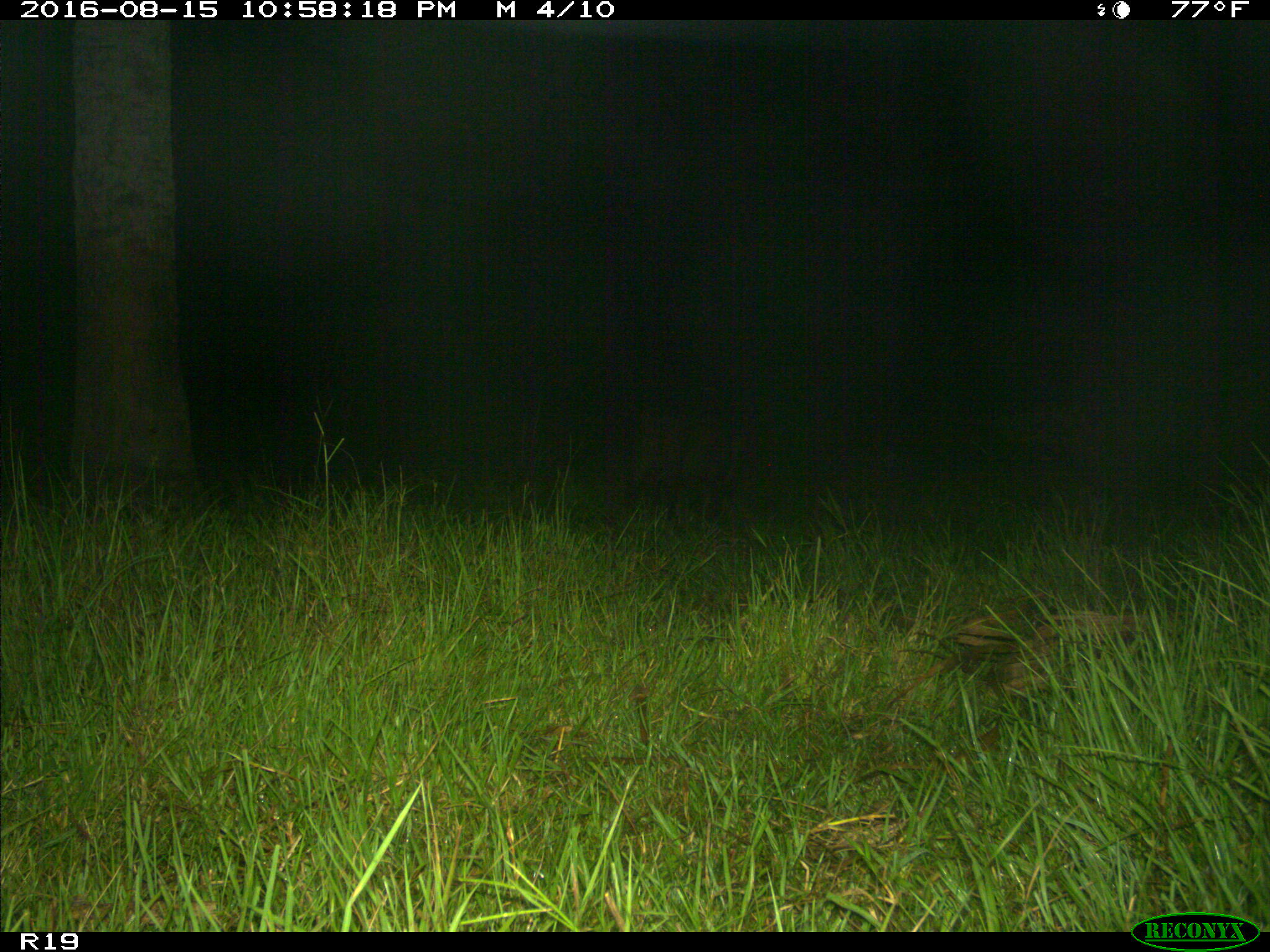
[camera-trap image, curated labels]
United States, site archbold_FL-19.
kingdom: Animalia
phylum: Chordata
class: Mammalia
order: Artiodactyla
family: Suidae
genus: Sus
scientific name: Sus scrofa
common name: wild boar